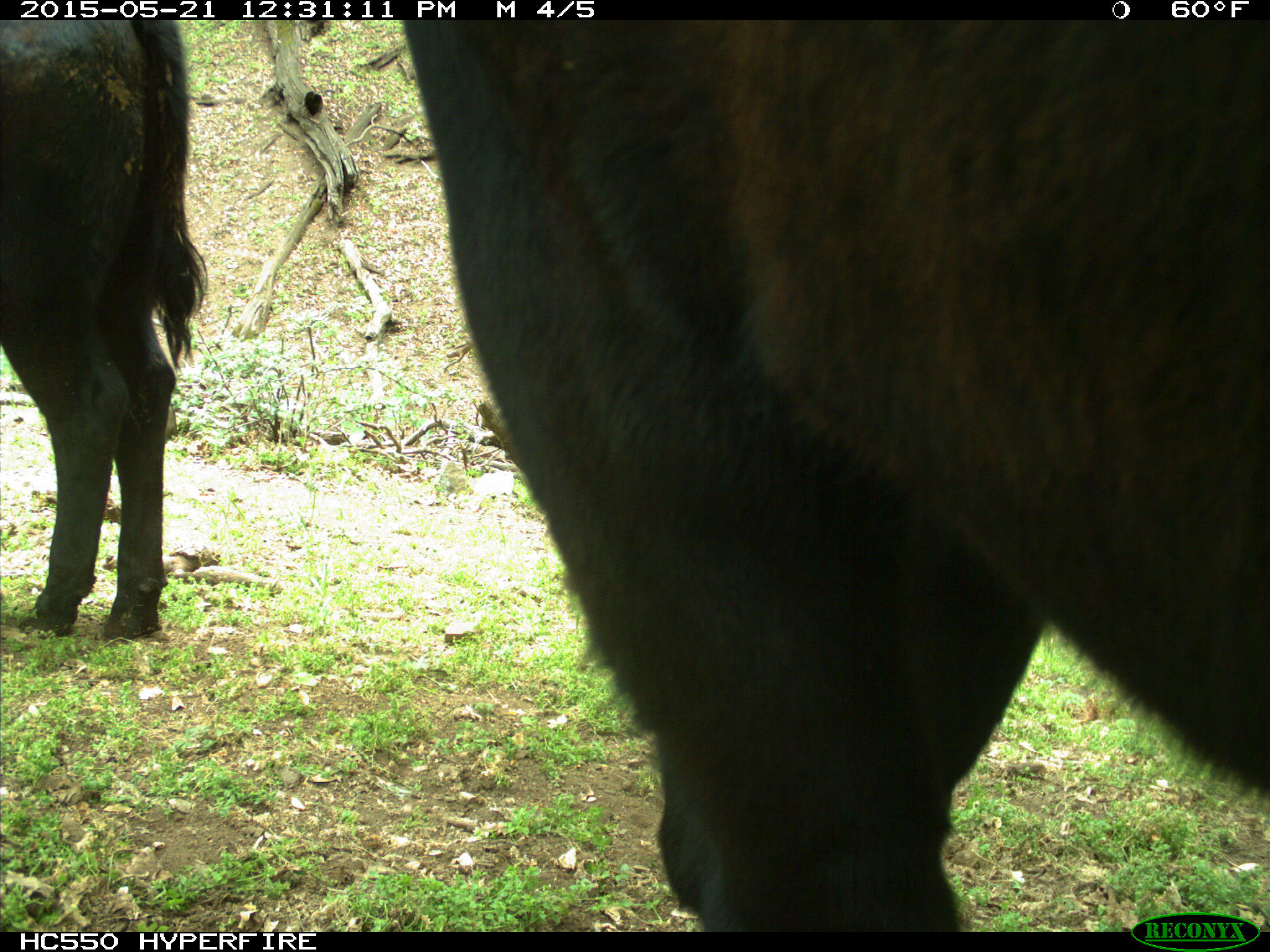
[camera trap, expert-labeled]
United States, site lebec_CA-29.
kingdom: Animalia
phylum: Chordata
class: Mammalia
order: Artiodactyla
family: Bovidae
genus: Bos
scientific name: Bos taurus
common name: domestic cow